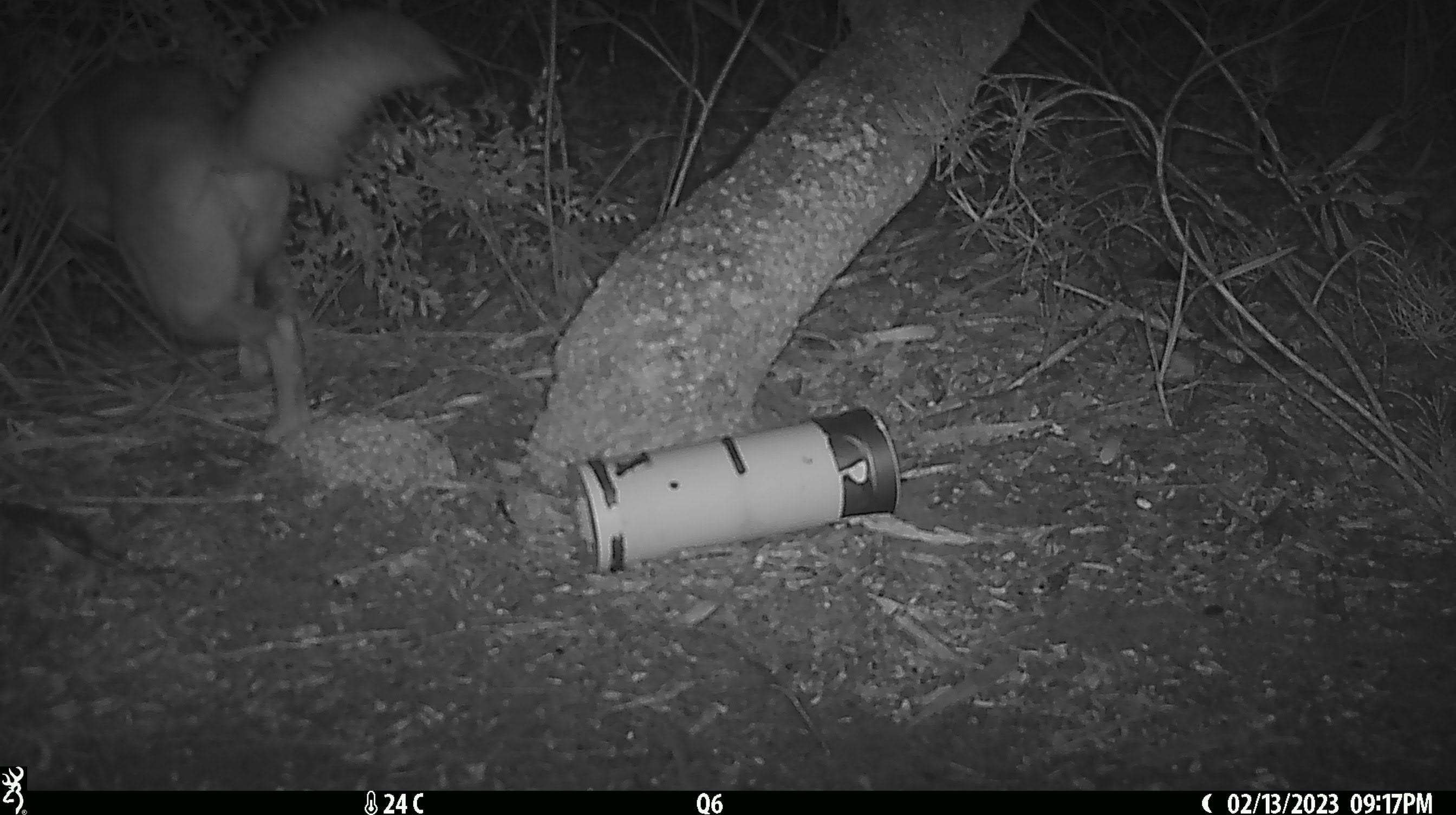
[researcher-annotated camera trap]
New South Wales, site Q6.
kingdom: Animalia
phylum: Chordata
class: Mammalia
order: Carnivora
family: Canidae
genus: Canis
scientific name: Canis familiaris dingo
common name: dingo